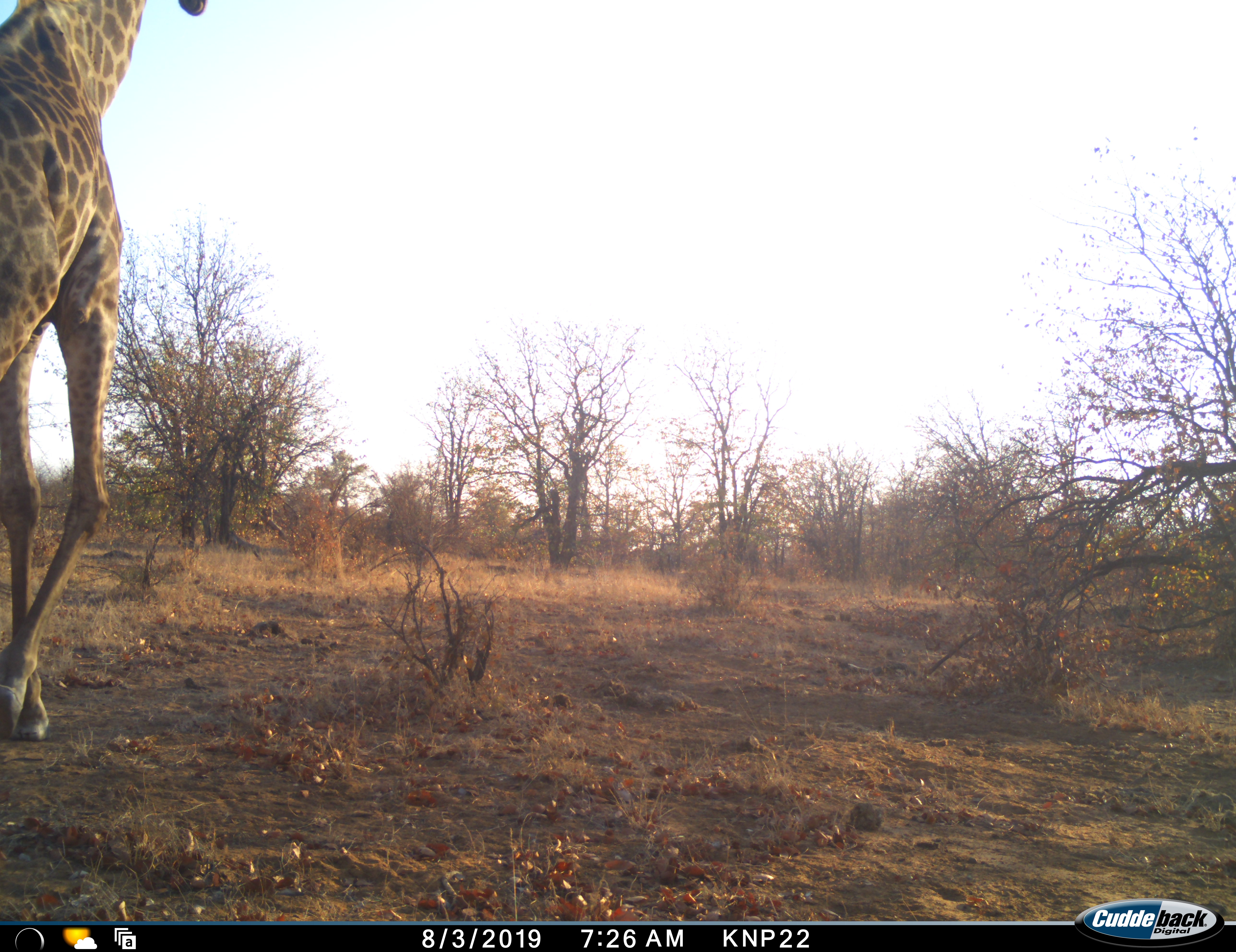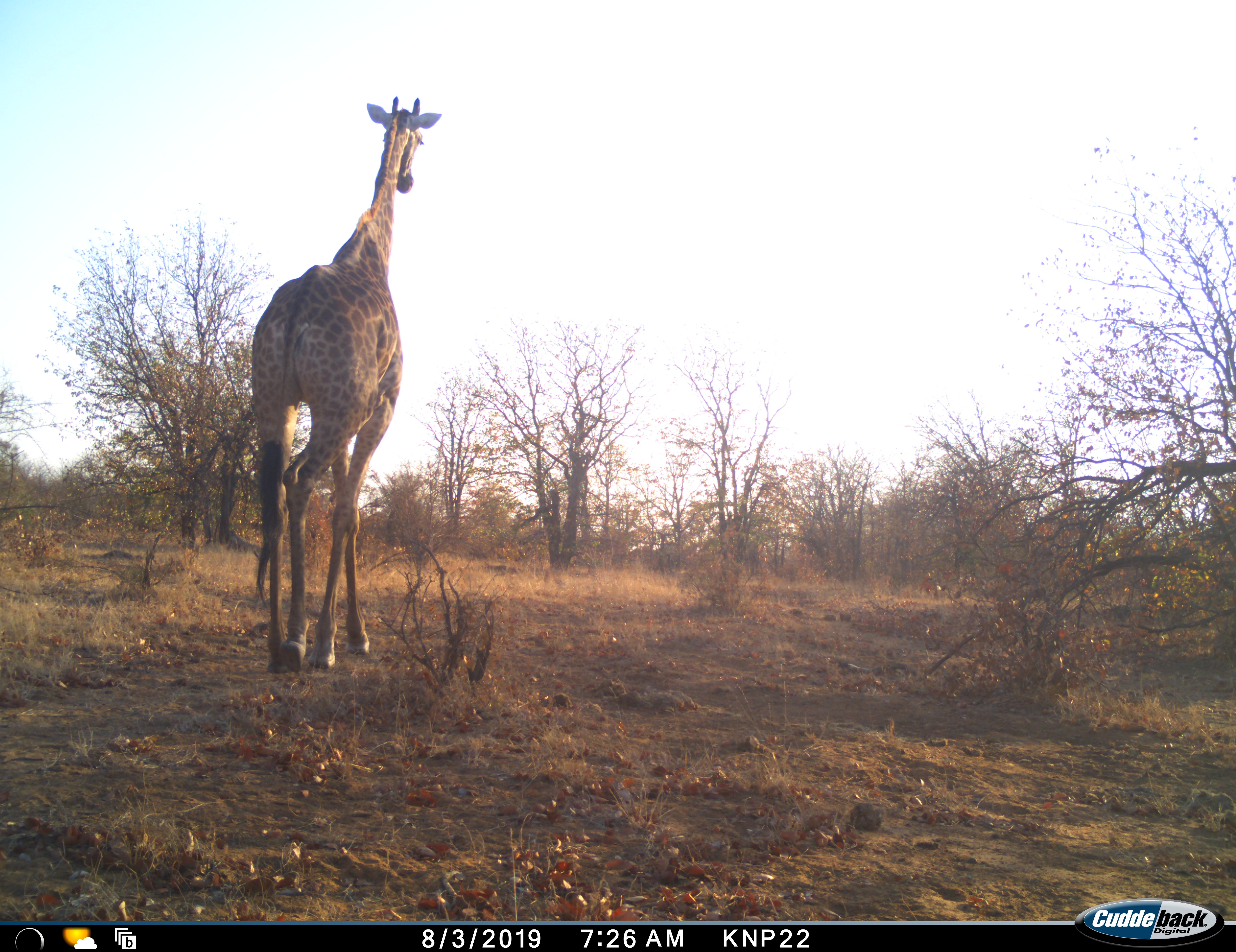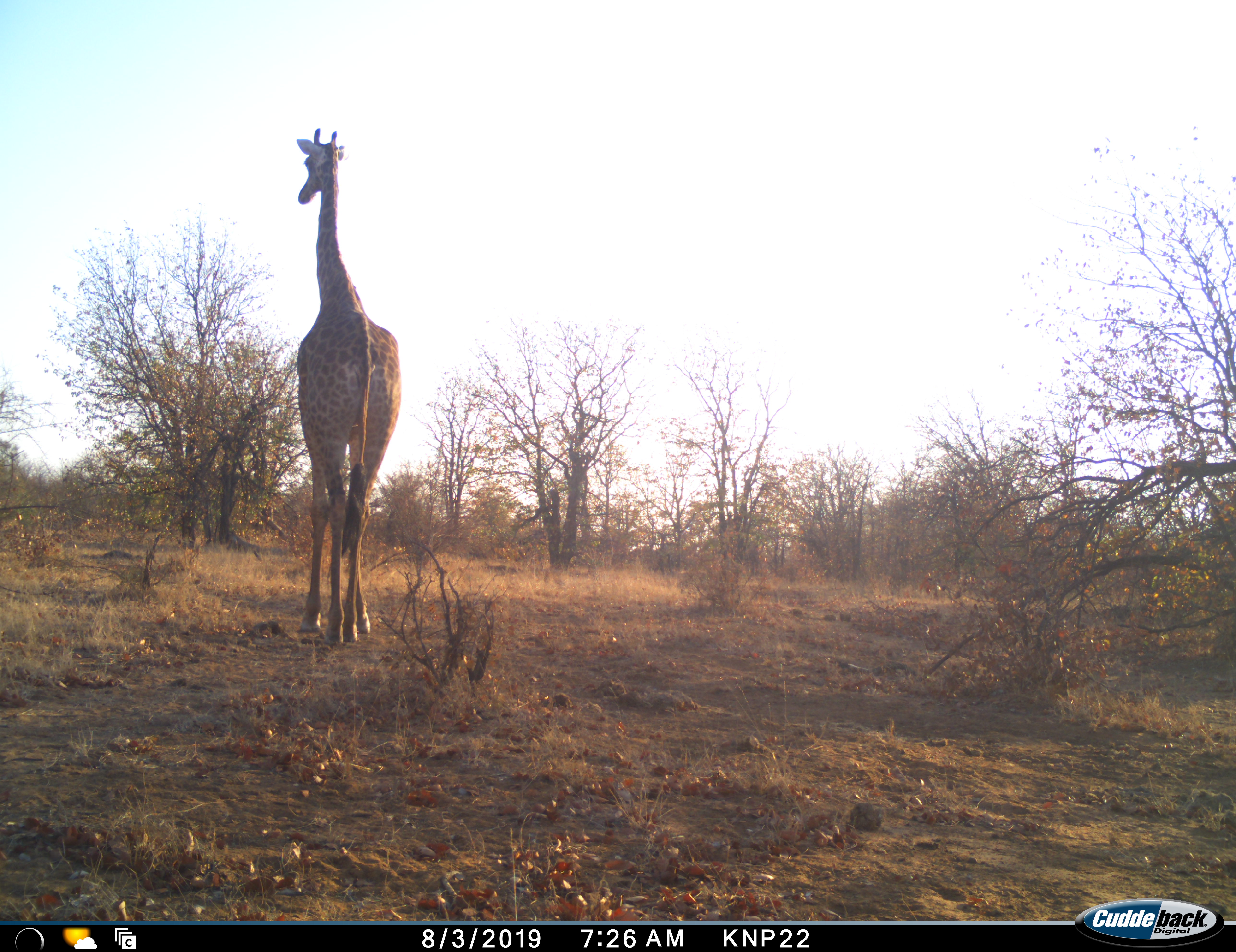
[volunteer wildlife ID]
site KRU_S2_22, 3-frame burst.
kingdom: Animalia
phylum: Chordata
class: Mammalia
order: Artiodactyla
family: Giraffidae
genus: Giraffa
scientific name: Giraffa camelopardalis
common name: giraffe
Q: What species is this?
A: Giraffe (Giraffa camelopardalis).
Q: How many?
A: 1.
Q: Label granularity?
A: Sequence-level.